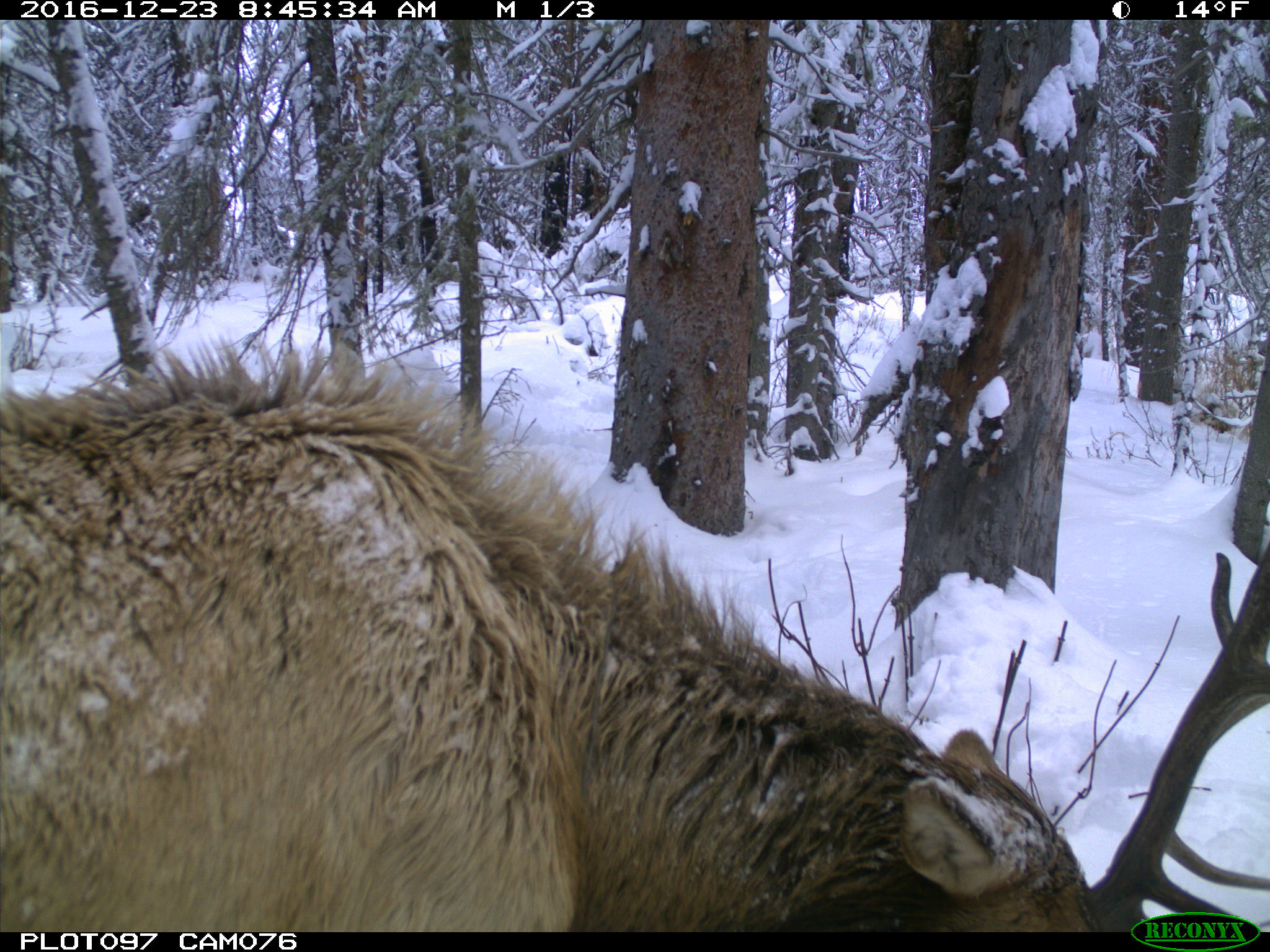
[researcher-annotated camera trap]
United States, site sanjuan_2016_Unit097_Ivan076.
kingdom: Animalia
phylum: Chordata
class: Mammalia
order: Artiodactyla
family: Cervidae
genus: Cervus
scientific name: Cervus elaphus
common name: red deer